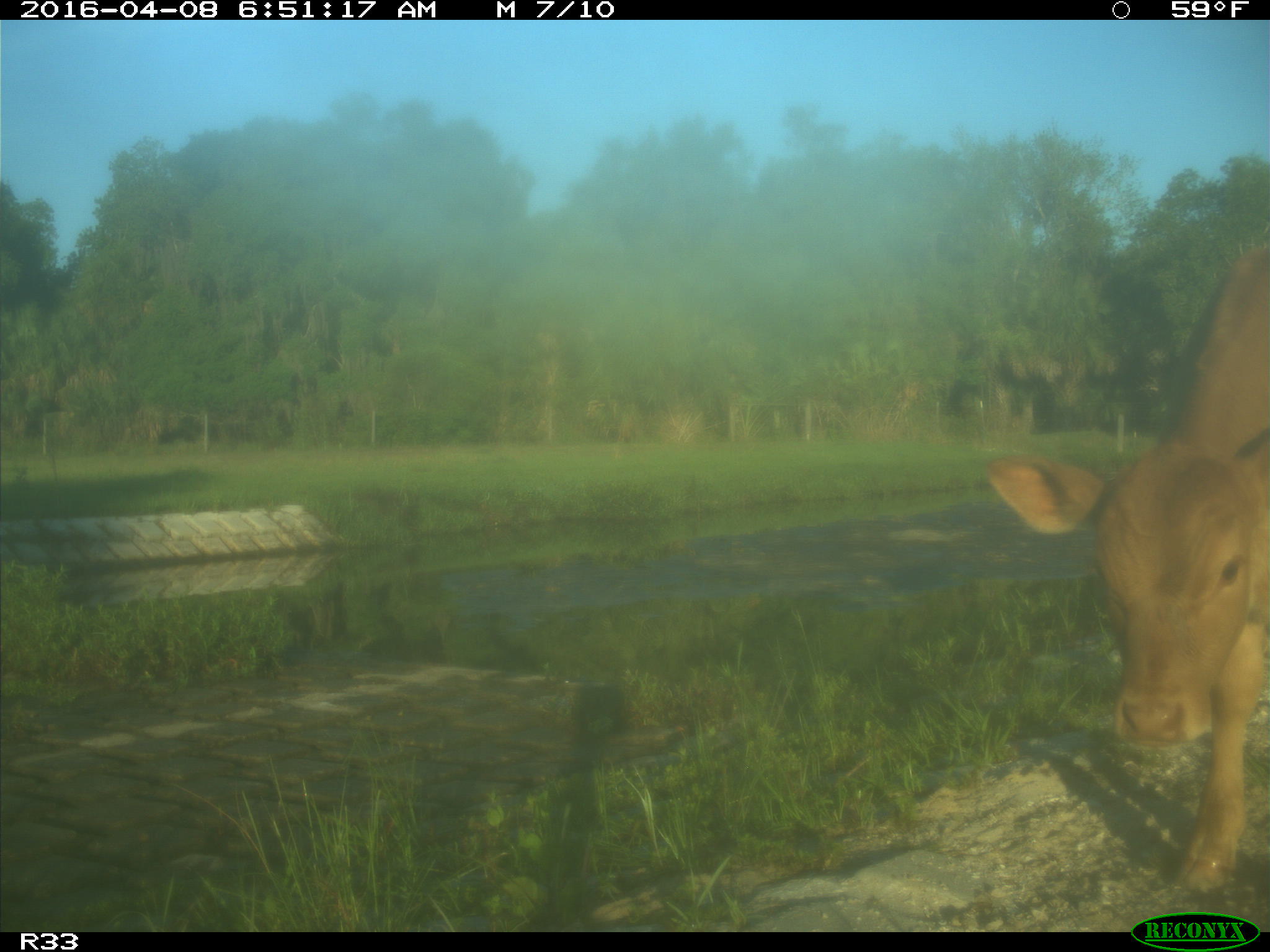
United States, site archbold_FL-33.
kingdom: Animalia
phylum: Chordata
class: Mammalia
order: Artiodactyla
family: Bovidae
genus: Bos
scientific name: Bos taurus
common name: domestic cow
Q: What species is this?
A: Bos taurus (domestic cow).